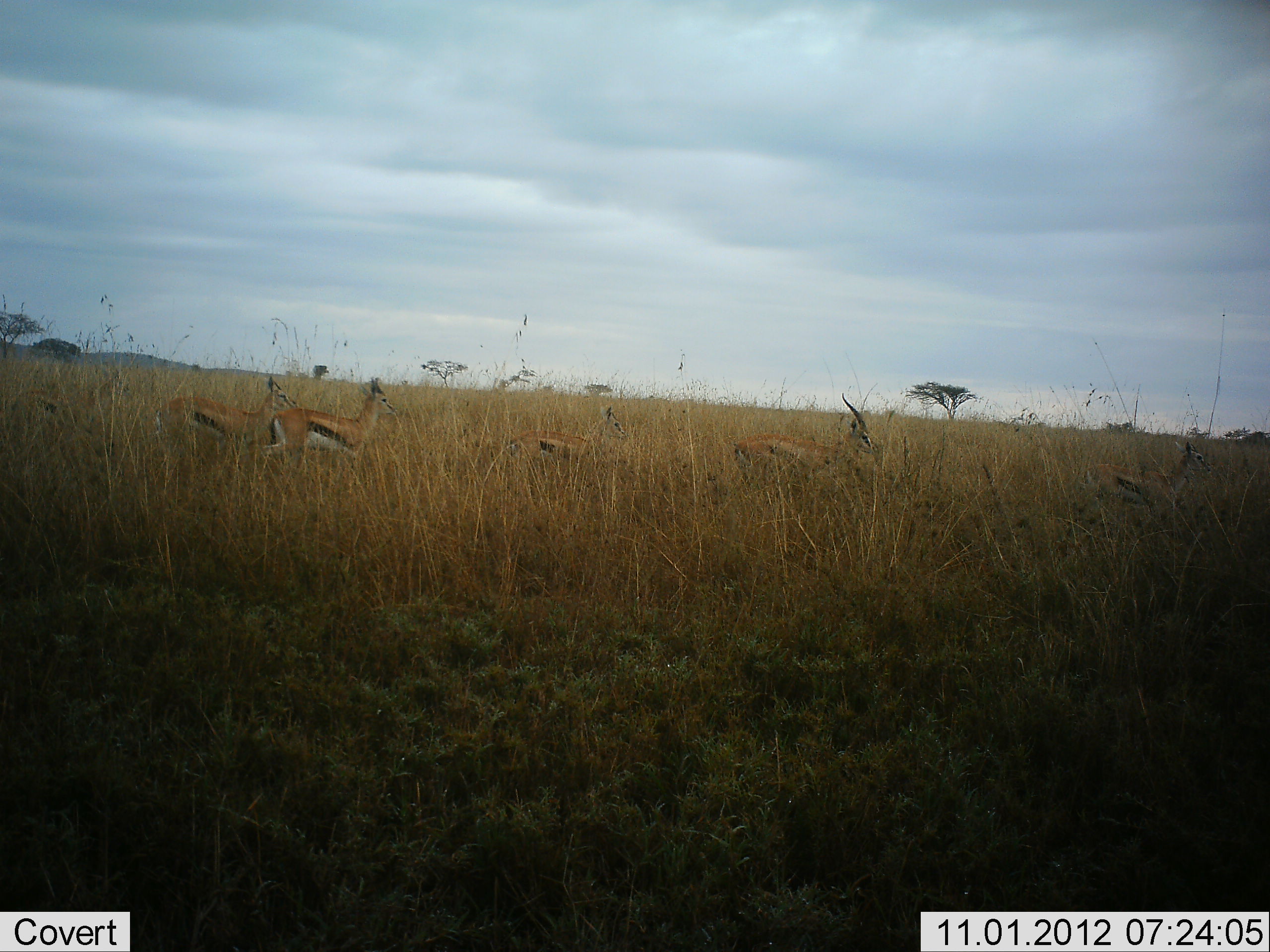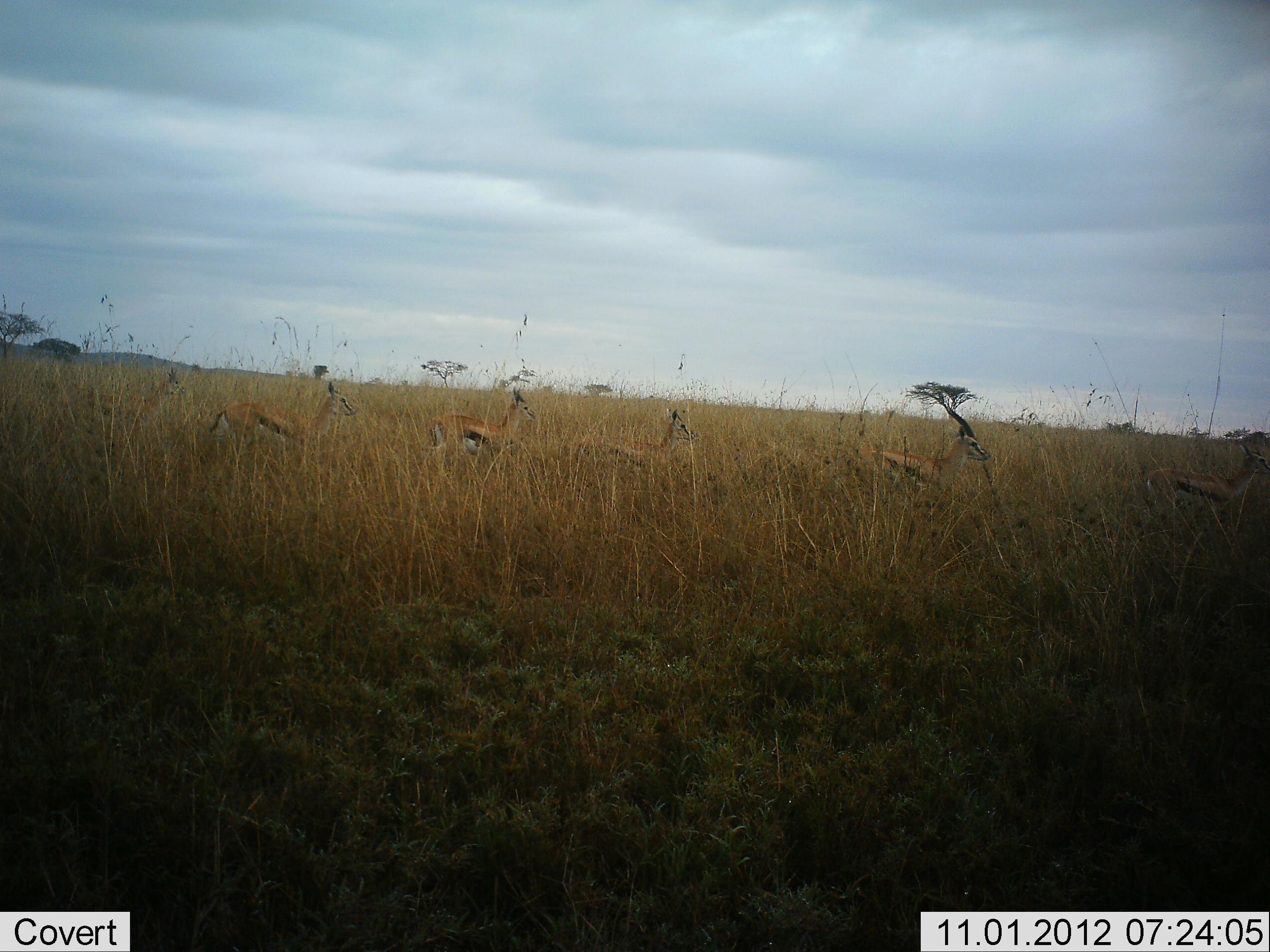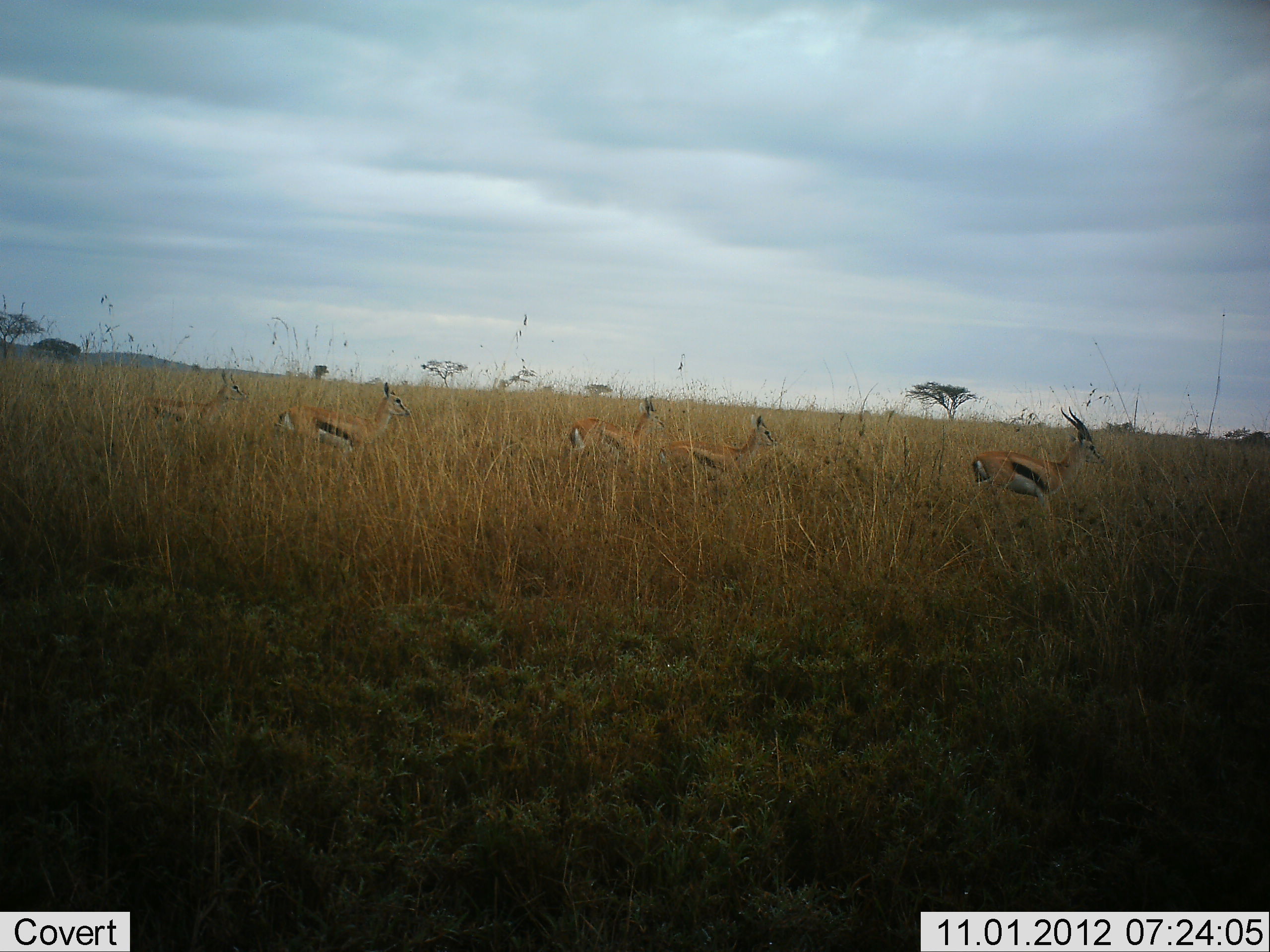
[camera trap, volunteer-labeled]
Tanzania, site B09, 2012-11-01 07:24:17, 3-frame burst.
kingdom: Animalia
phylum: Chordata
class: Mammalia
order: Artiodactyla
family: Bovidae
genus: Eudorcas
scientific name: Eudorcas thomsonii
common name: thomson's gazelle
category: gazellethomsons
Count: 6.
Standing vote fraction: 10%.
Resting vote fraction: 0%.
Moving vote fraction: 100%.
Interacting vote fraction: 0%.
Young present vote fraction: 0%.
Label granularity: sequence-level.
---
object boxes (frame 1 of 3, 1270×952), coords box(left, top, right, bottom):
animal: box(729, 394, 885, 503); box(253, 374, 398, 475); box(156, 375, 304, 472); box(1064, 438, 1214, 530); box(3, 366, 136, 438); box(498, 399, 629, 472)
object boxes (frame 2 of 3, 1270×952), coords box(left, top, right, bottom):
animal: box(201, 380, 363, 470); box(1137, 435, 1268, 543); box(852, 421, 995, 502); box(568, 405, 699, 483); box(416, 382, 543, 461); box(72, 361, 190, 429)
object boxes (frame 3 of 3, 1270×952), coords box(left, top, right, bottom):
animal: box(970, 405, 1119, 552); box(268, 377, 419, 469); box(650, 414, 788, 502); box(130, 362, 251, 440); box(559, 395, 670, 475)